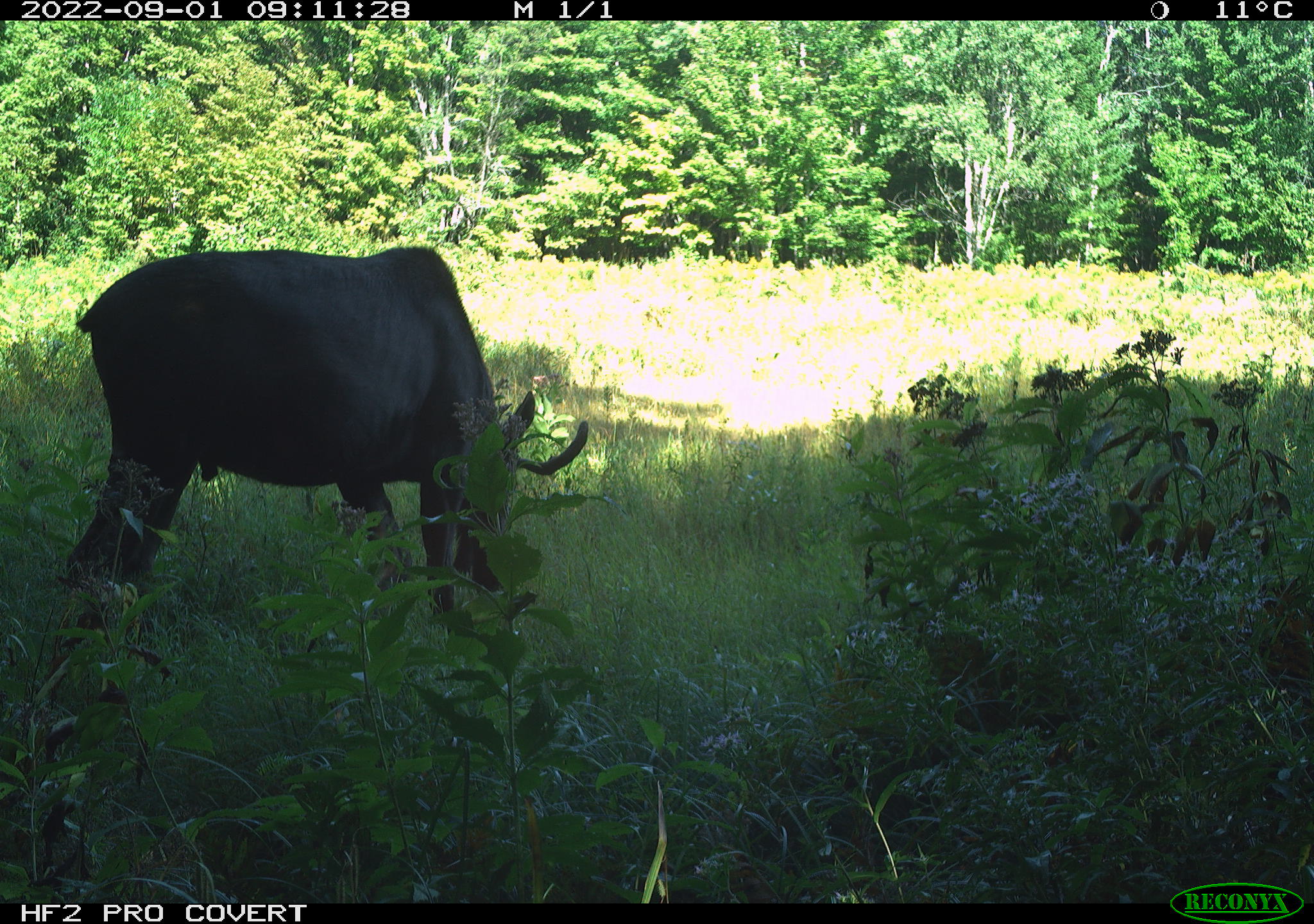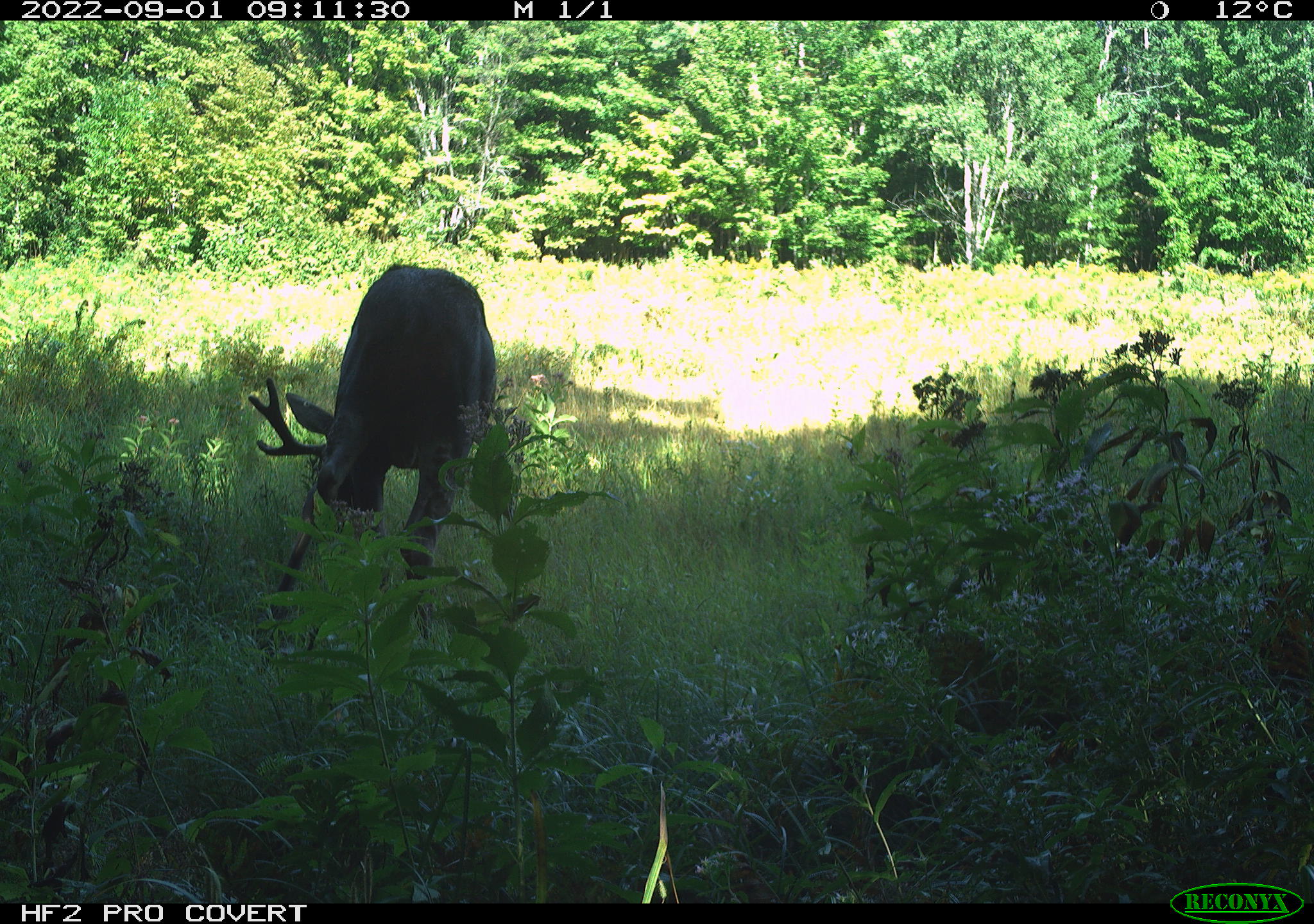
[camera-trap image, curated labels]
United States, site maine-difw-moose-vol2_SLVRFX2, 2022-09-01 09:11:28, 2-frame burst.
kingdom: Animalia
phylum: Chordata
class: Mammalia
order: Artiodactyla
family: Cervidae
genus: Alces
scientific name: Alces alces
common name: moose